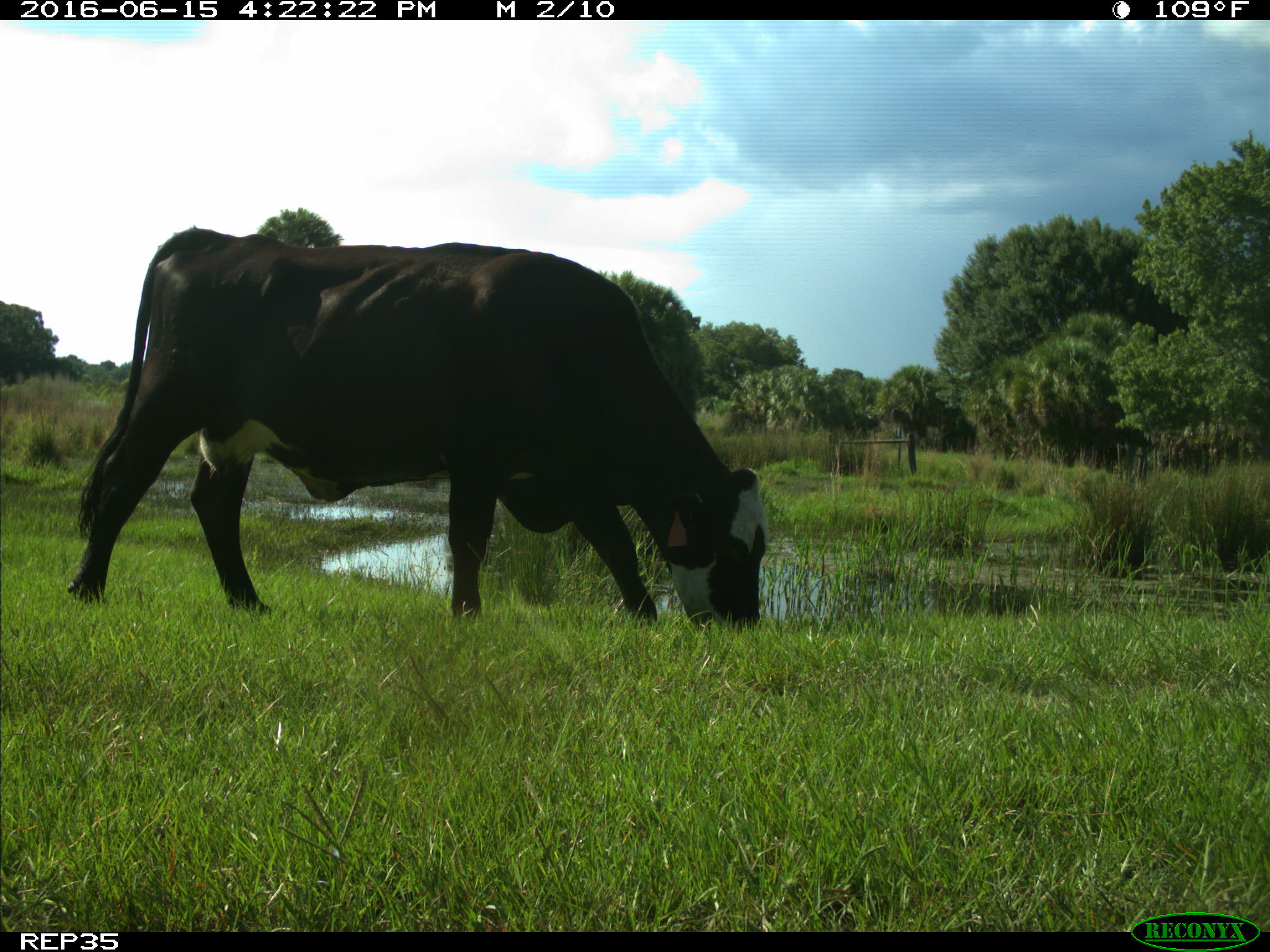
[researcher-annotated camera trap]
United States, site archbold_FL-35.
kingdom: Animalia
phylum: Chordata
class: Mammalia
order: Artiodactyla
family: Bovidae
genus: Bos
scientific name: Bos taurus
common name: domestic cow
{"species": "Bos taurus (domestic cow)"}